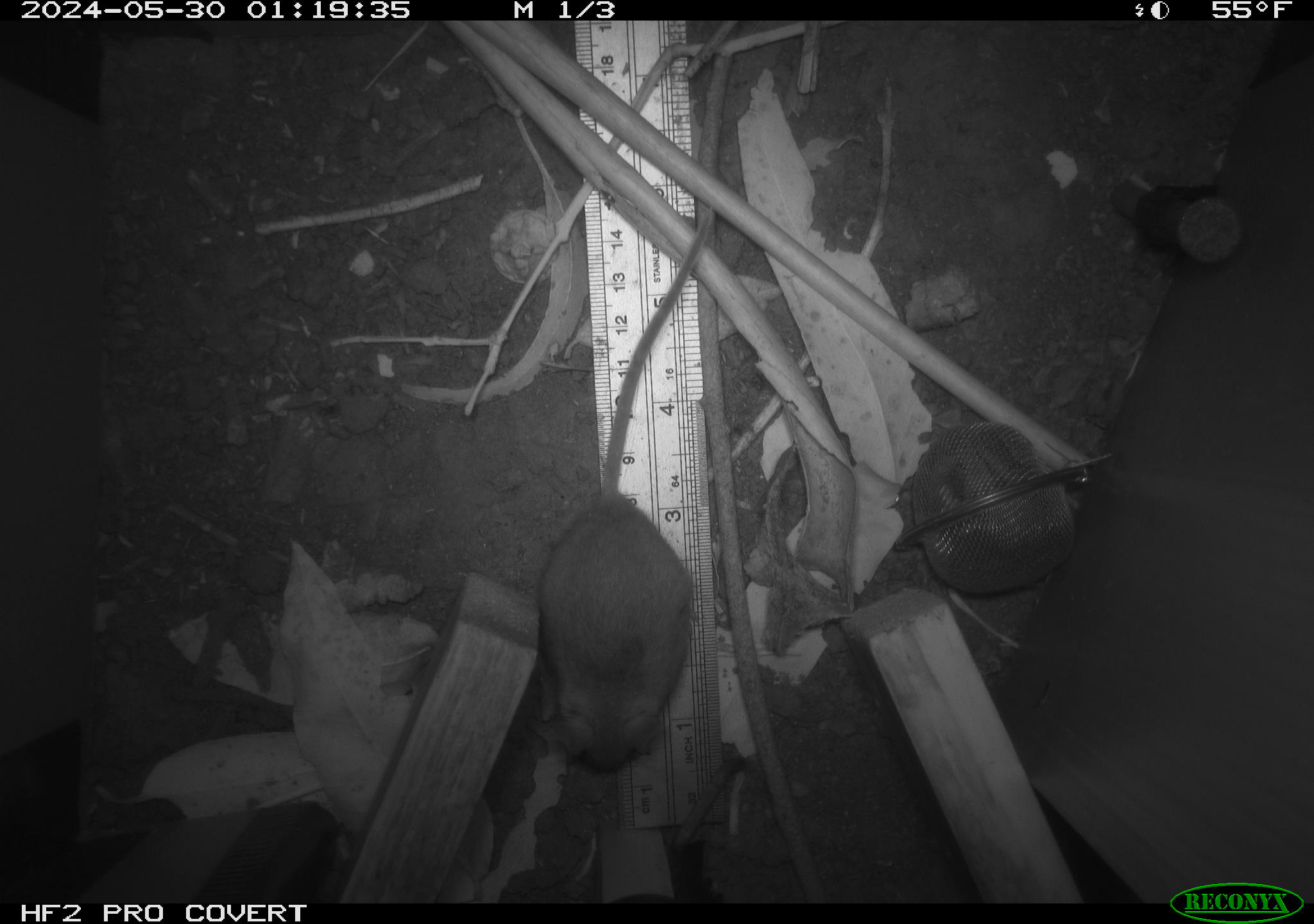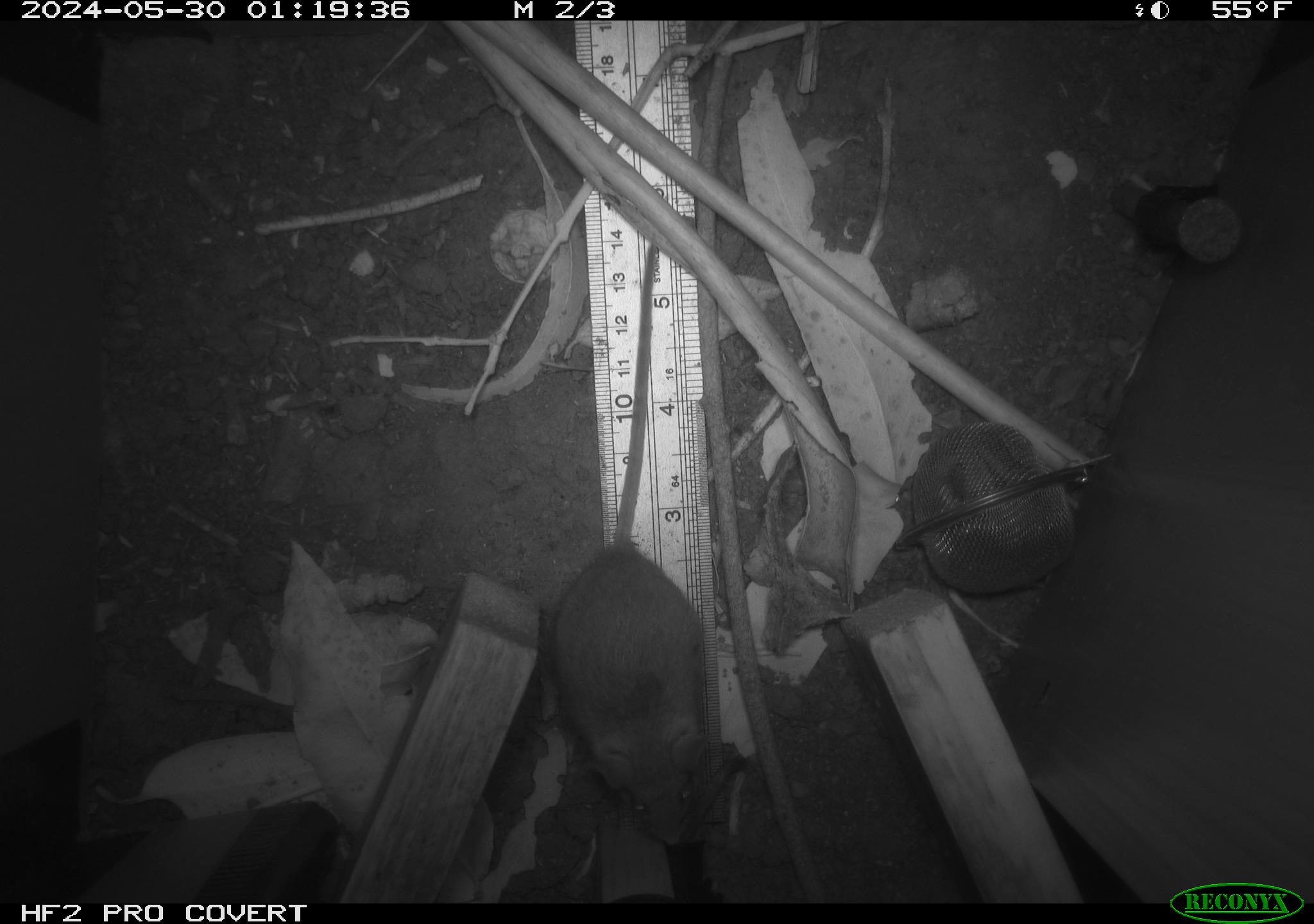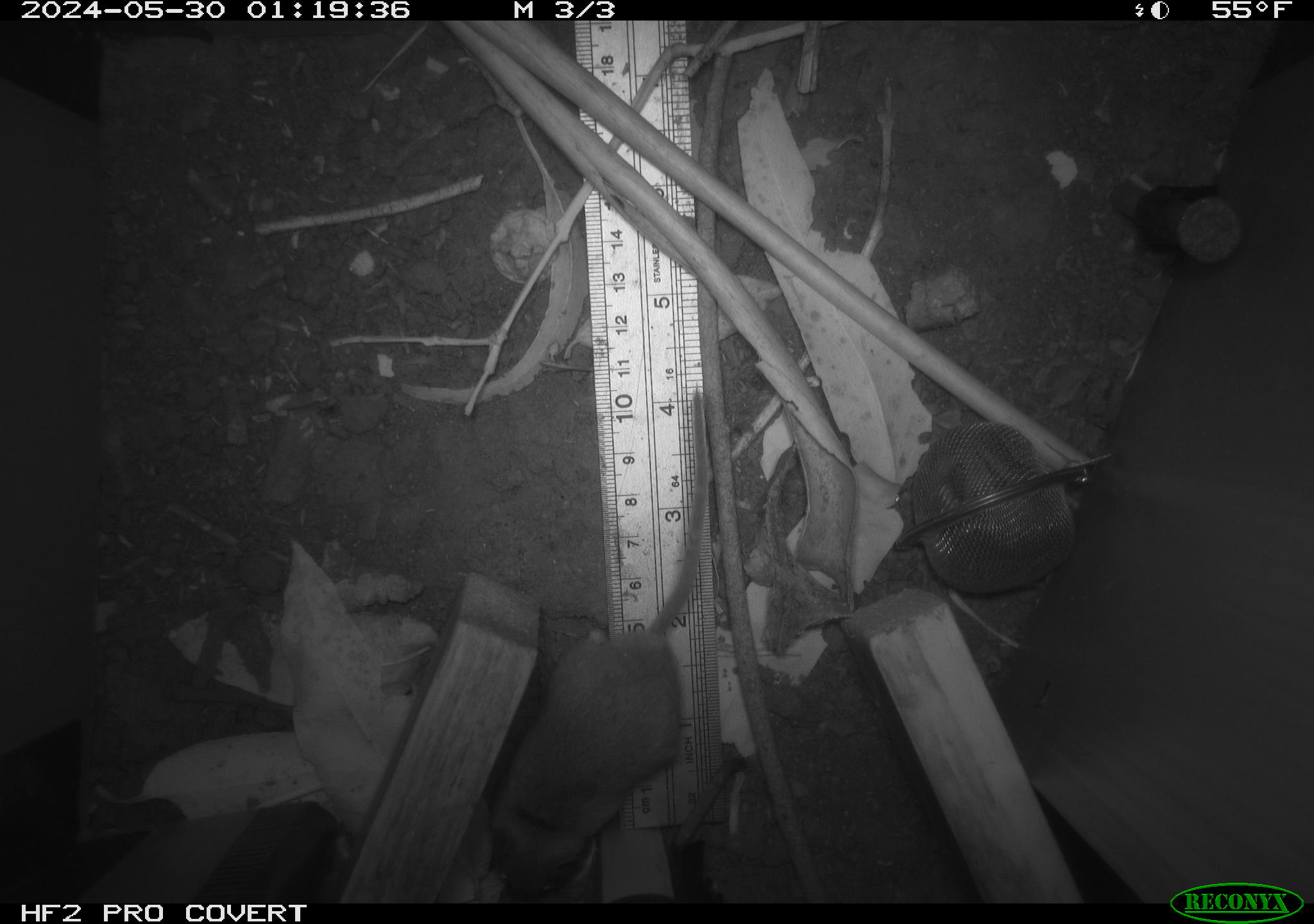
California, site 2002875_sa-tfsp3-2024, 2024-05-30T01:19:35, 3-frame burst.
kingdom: Animalia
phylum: Chordata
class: Mammalia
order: Rodentia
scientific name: Rodentia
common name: rodent